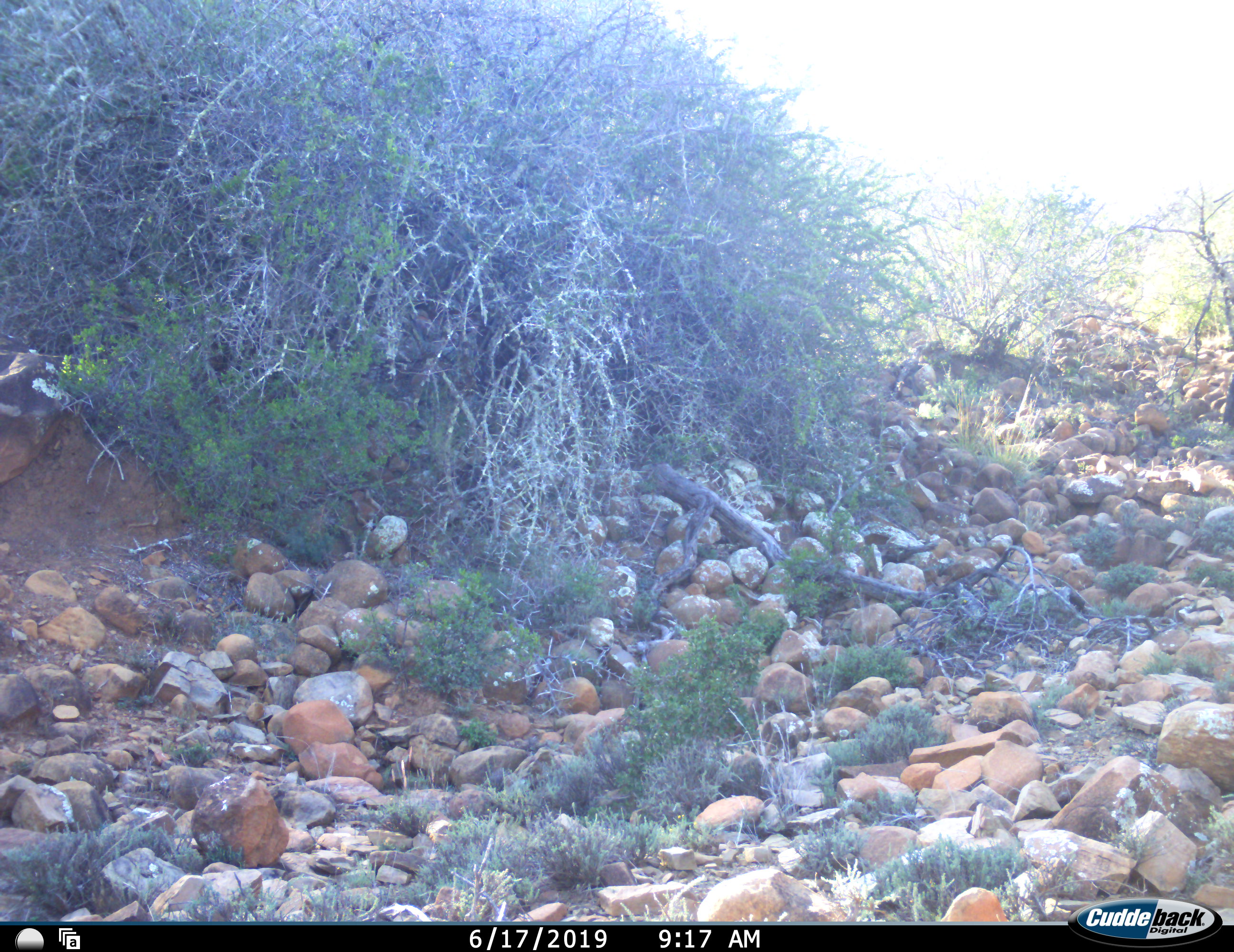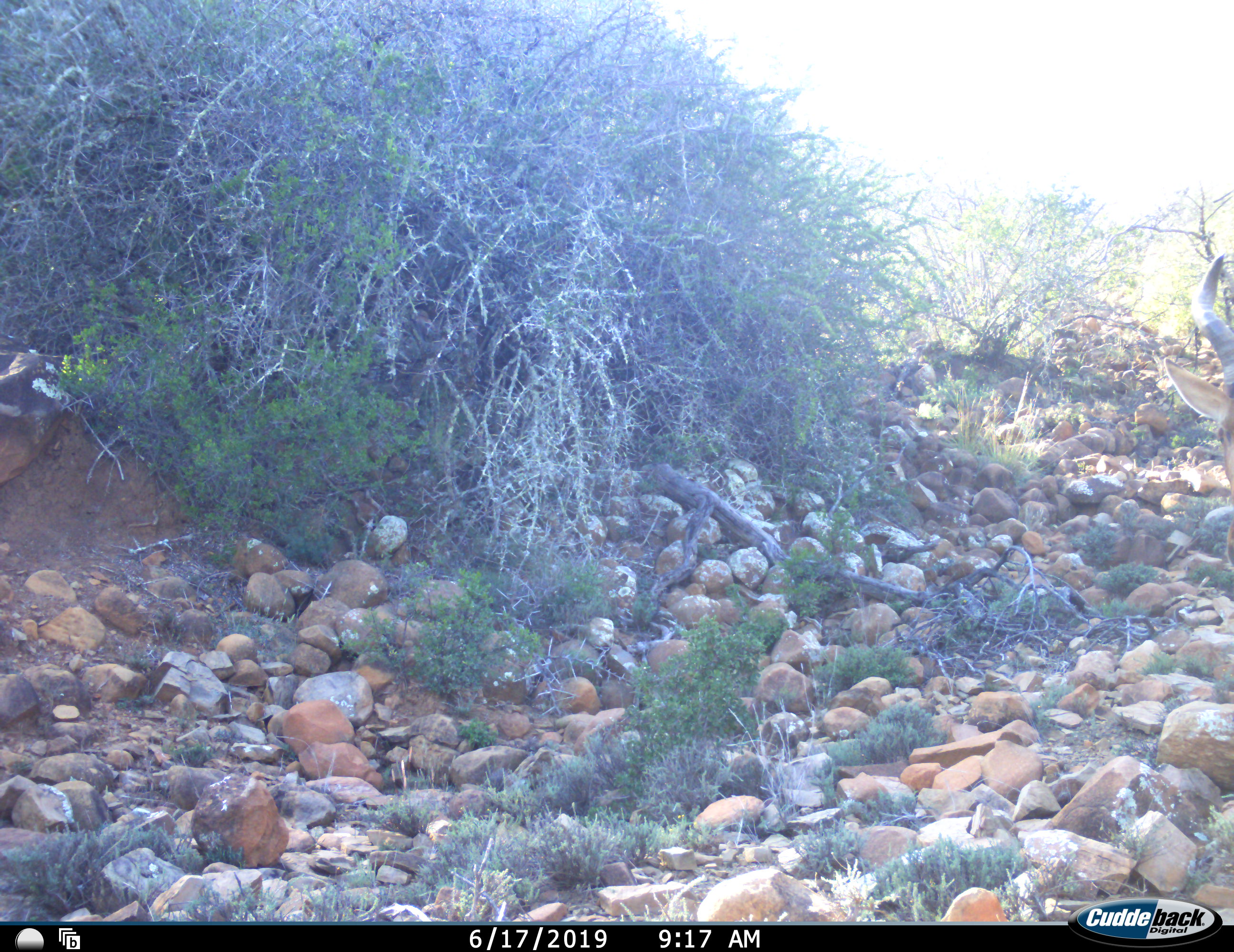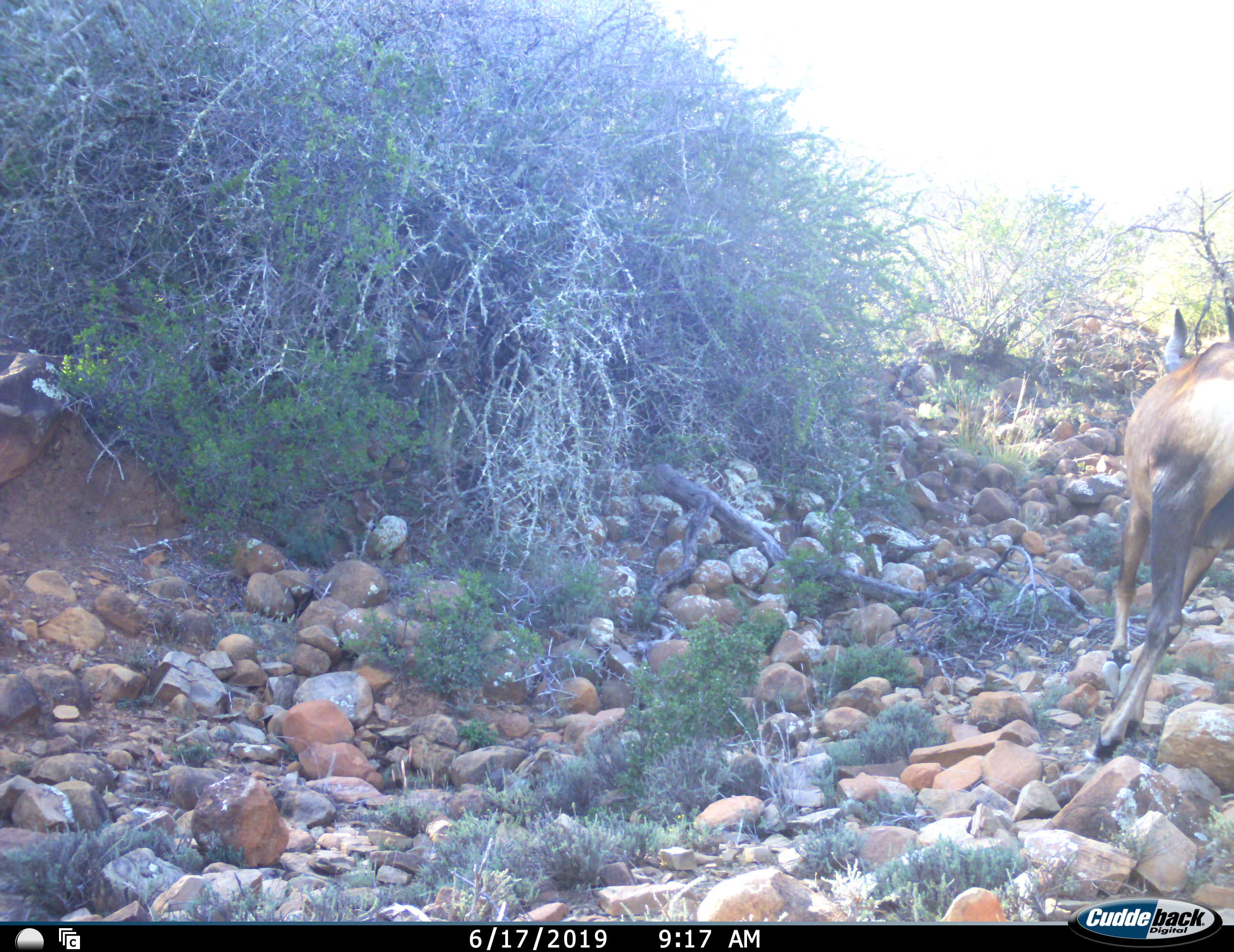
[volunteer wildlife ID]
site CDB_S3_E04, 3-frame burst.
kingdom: Animalia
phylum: Chordata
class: Mammalia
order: Artiodactyla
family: Bovidae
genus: Alcelaphus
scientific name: Alcelaphus buselaphus caama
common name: red hartebeest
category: hartebeestred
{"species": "hartebeestred (red hartebeest) (Alcelaphus buselaphus caama)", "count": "1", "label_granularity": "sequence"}